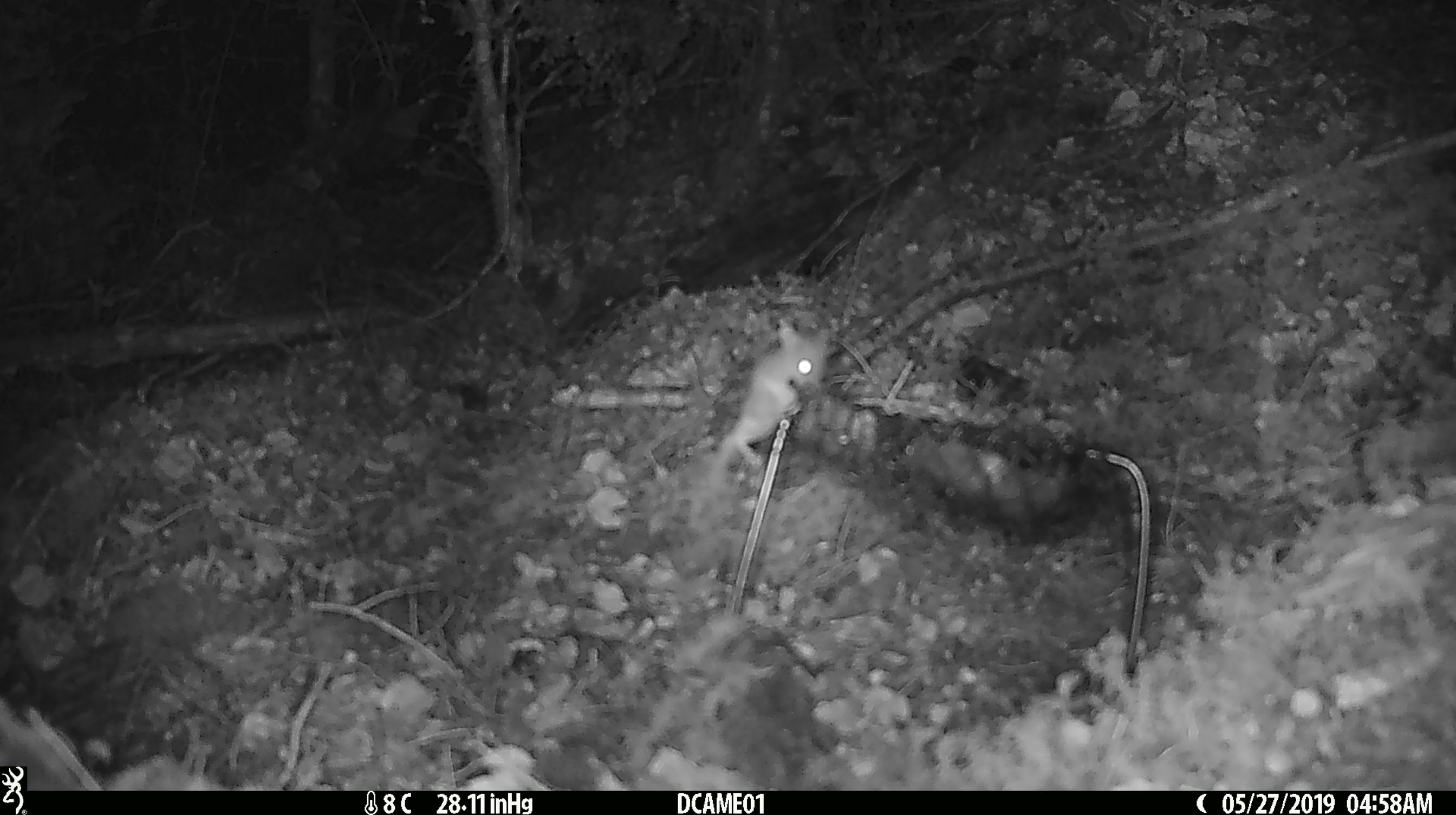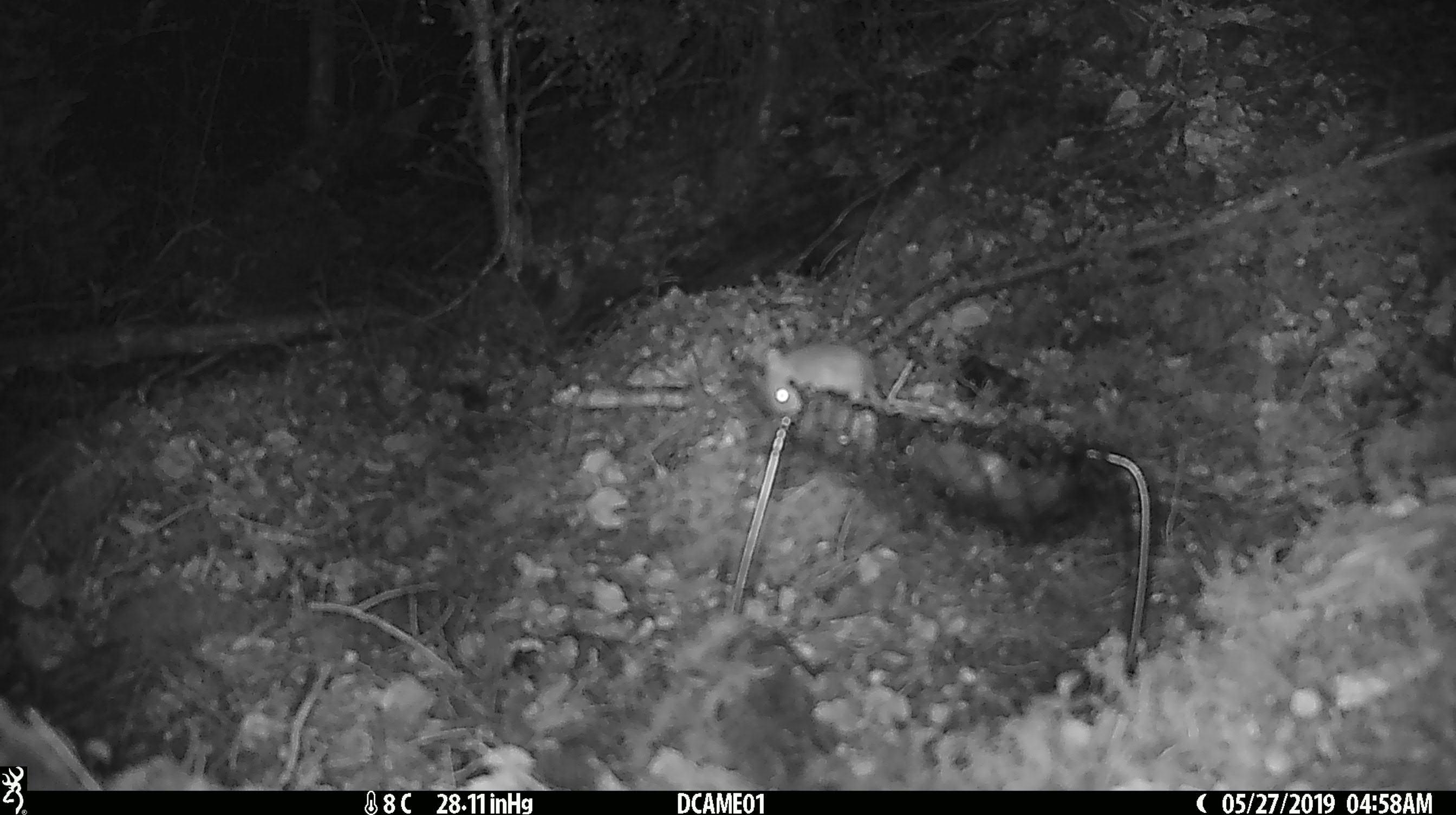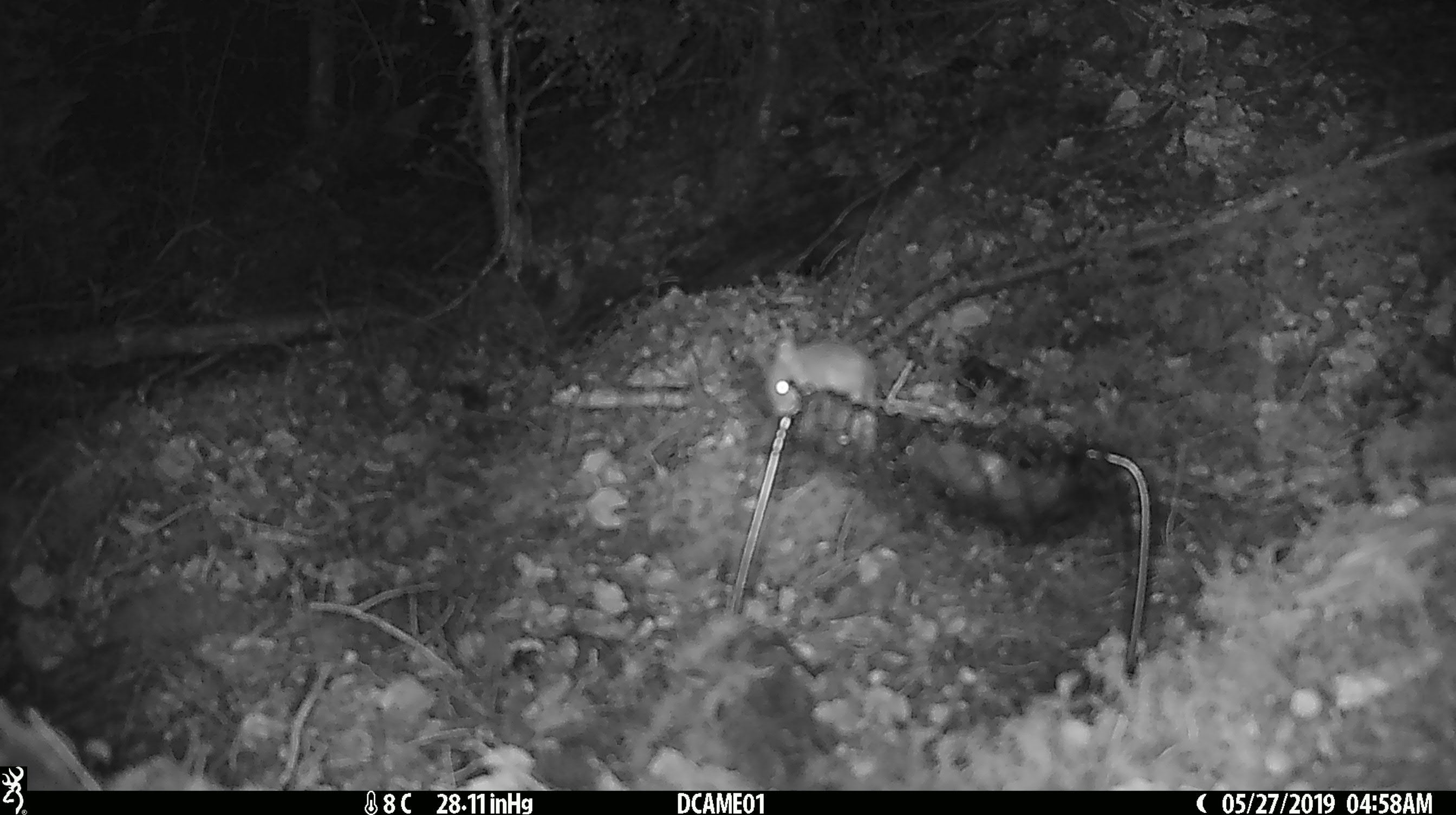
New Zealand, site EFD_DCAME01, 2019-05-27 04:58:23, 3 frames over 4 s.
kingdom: Animalia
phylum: Chordata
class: Mammalia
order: Rodentia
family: Muridae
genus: Mus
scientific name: Mus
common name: mouse